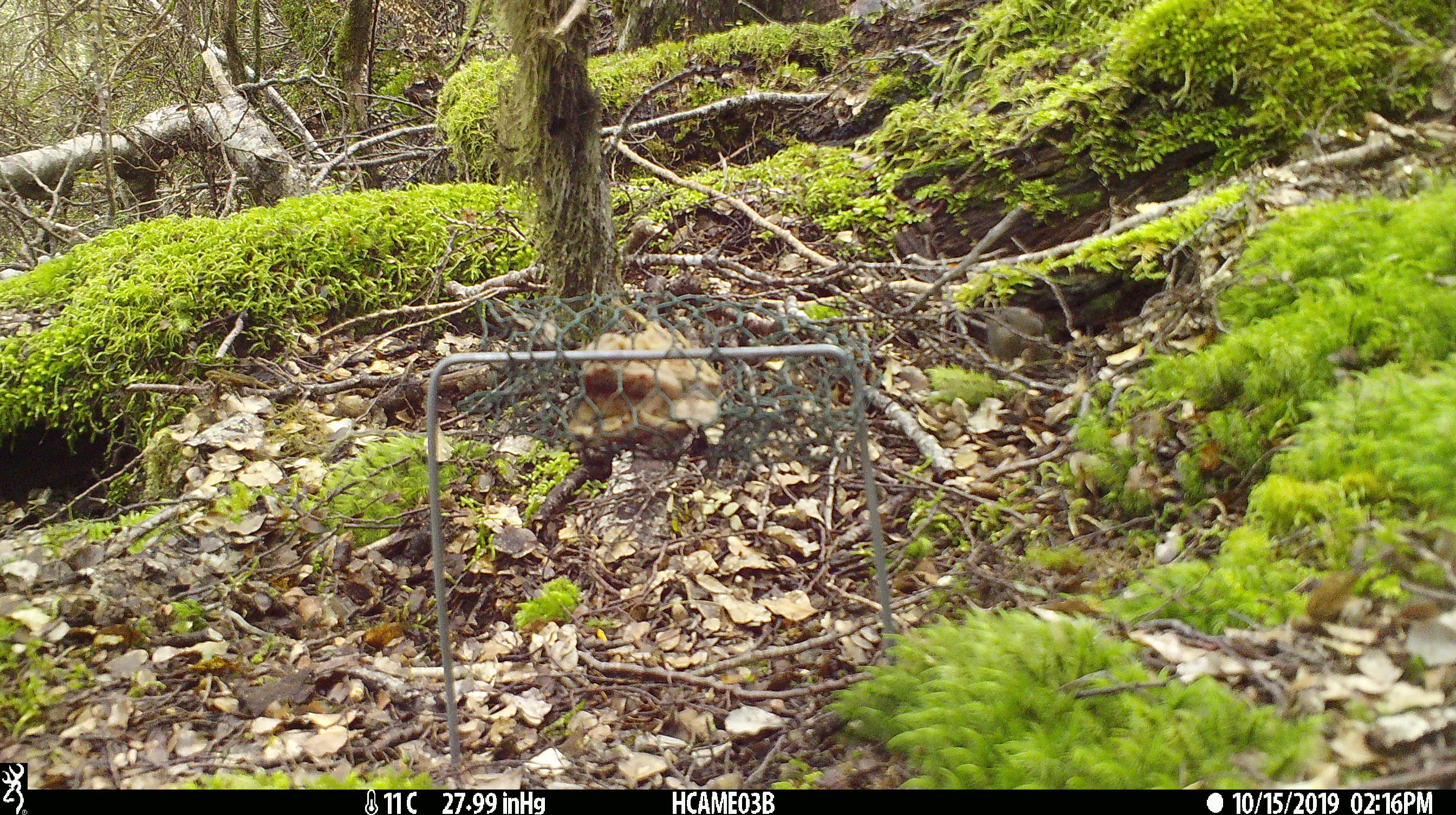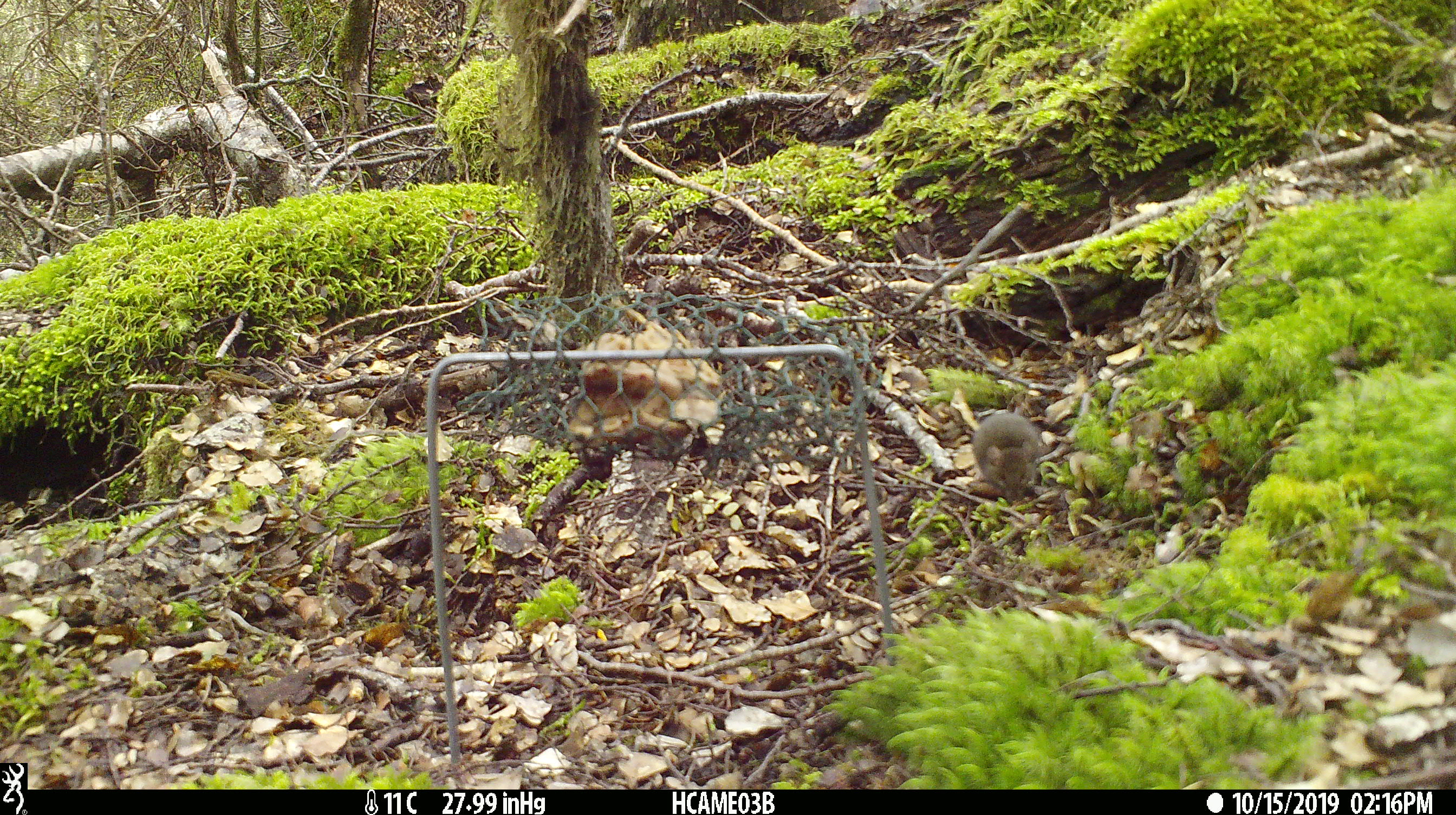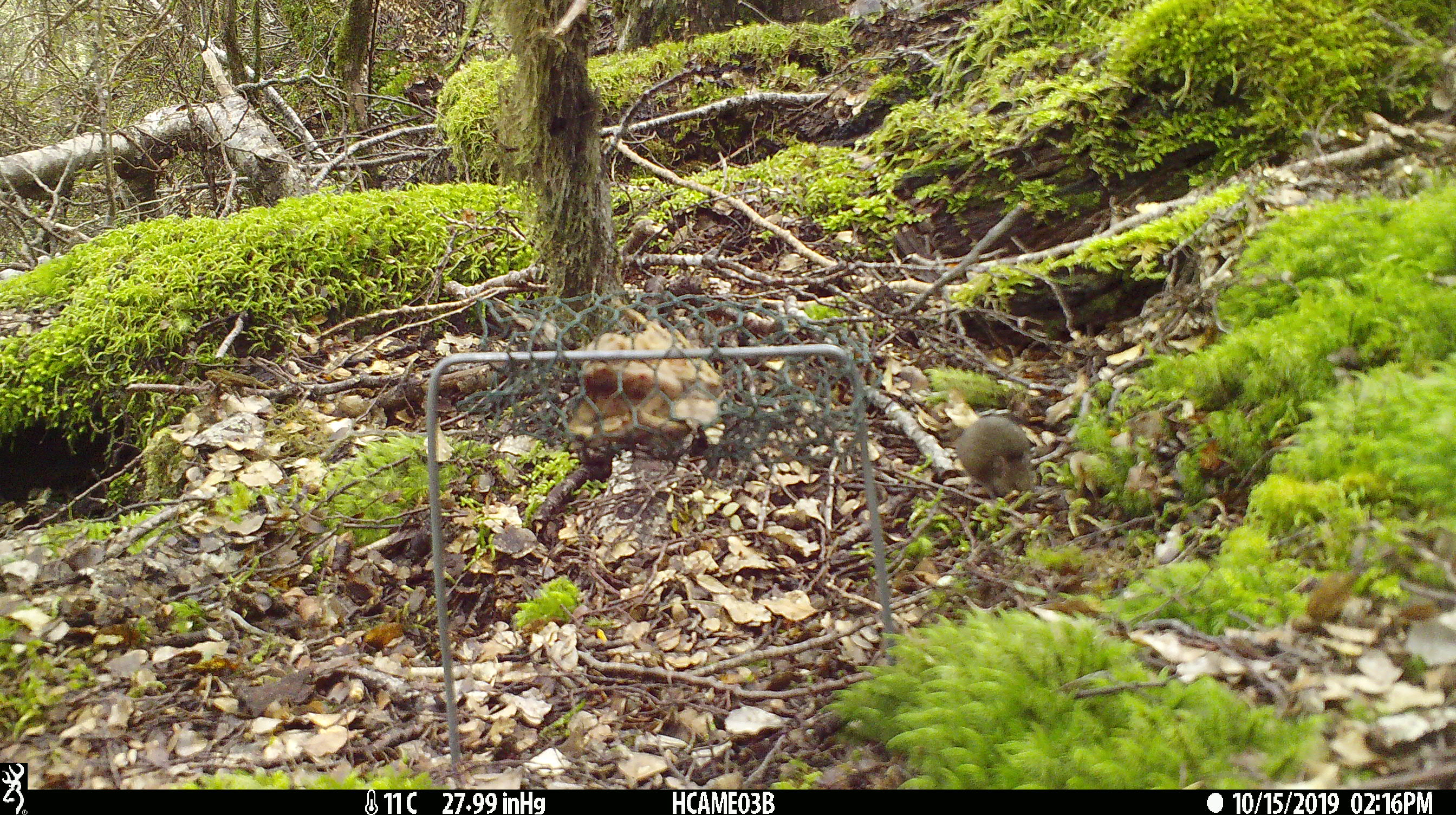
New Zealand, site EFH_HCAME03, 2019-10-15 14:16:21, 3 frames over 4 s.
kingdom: Animalia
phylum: Chordata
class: Mammalia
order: Rodentia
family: Muridae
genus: Mus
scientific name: Mus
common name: mouse